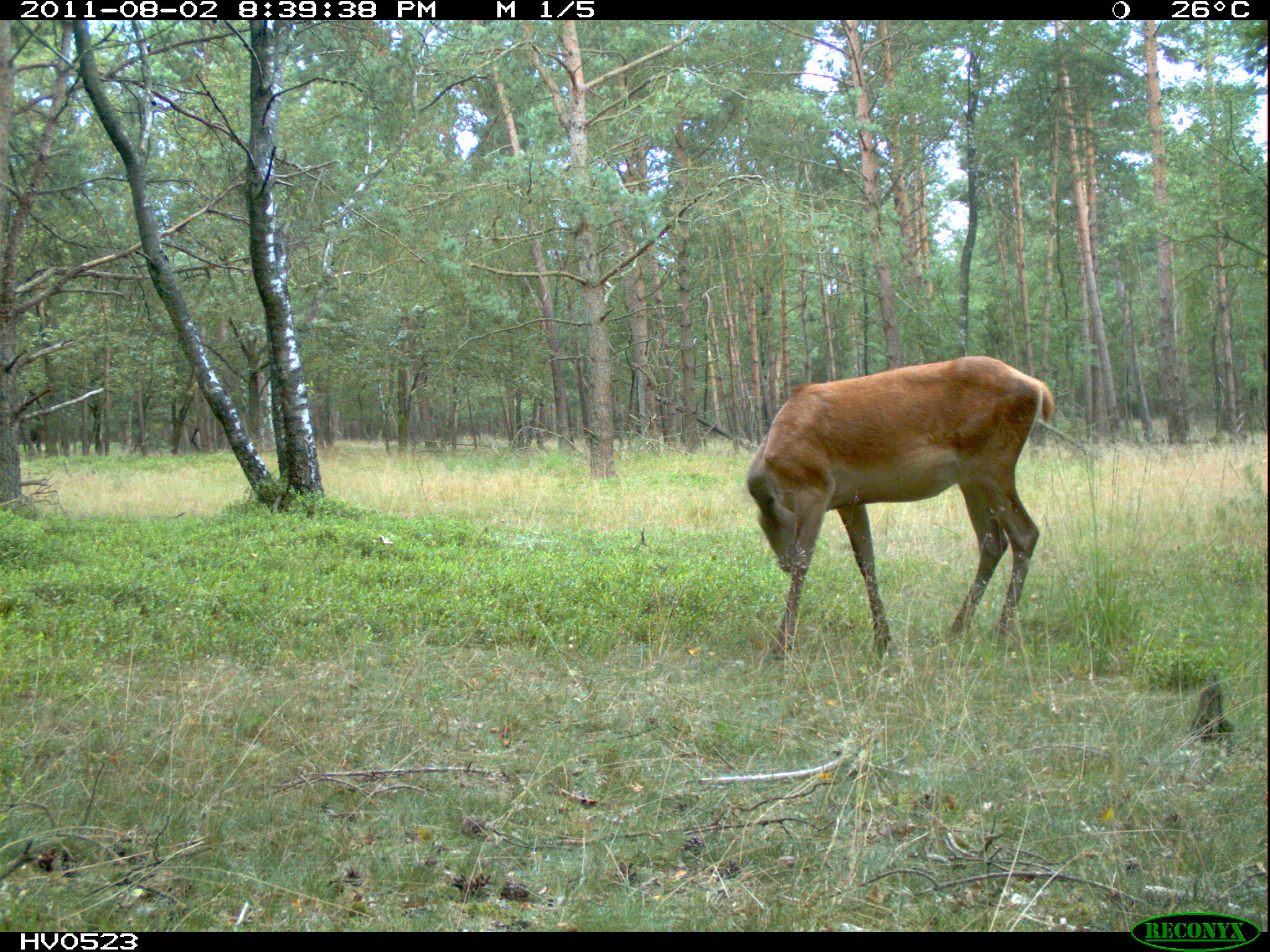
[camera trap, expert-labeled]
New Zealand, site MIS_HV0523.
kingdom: Animalia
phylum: Chordata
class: Mammalia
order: Artiodactyla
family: Cervidae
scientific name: Cervidae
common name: deer